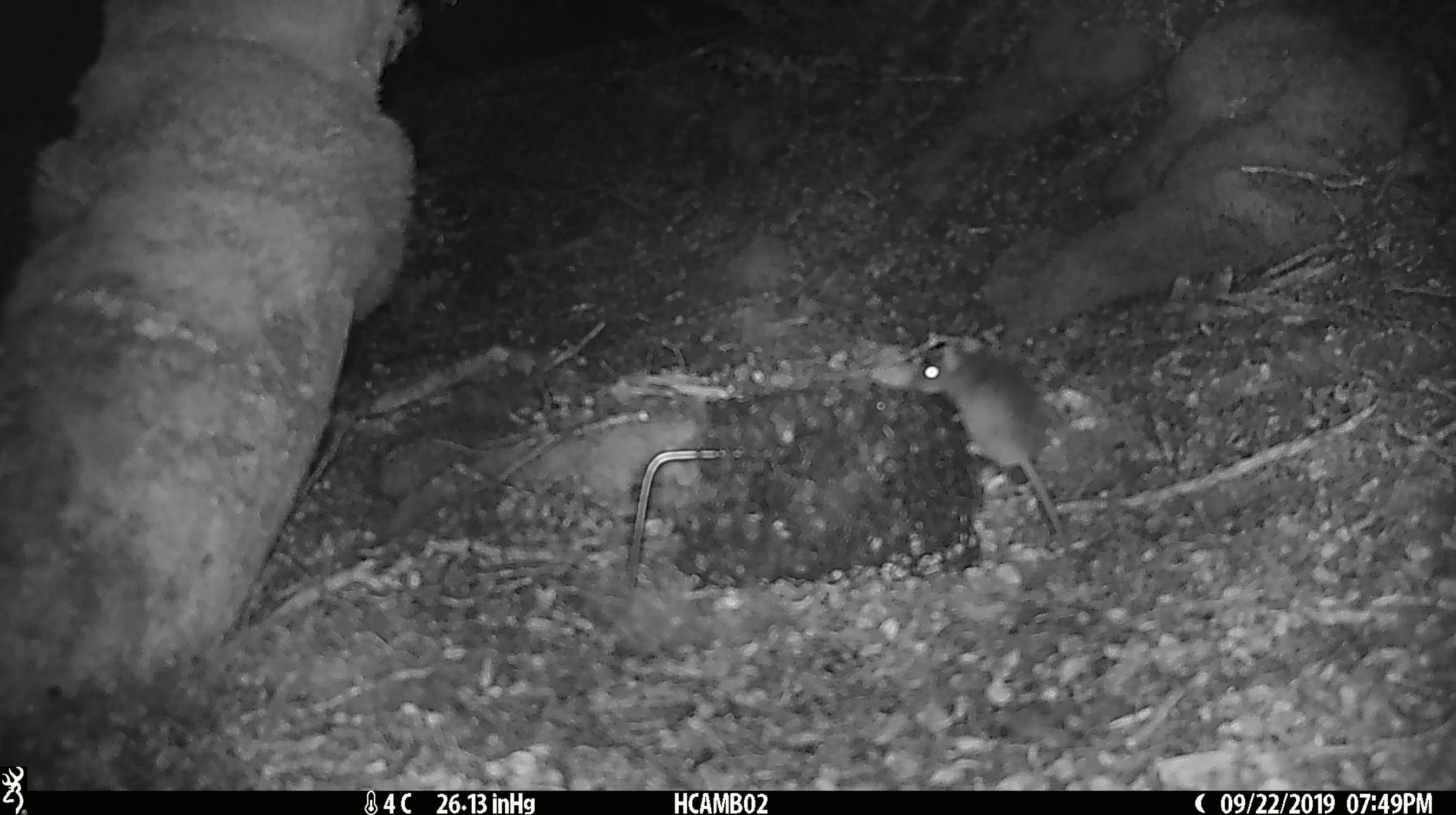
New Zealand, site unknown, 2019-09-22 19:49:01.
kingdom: Animalia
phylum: Chordata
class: Mammalia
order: Rodentia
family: Muridae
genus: Mus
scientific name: Mus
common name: mouse